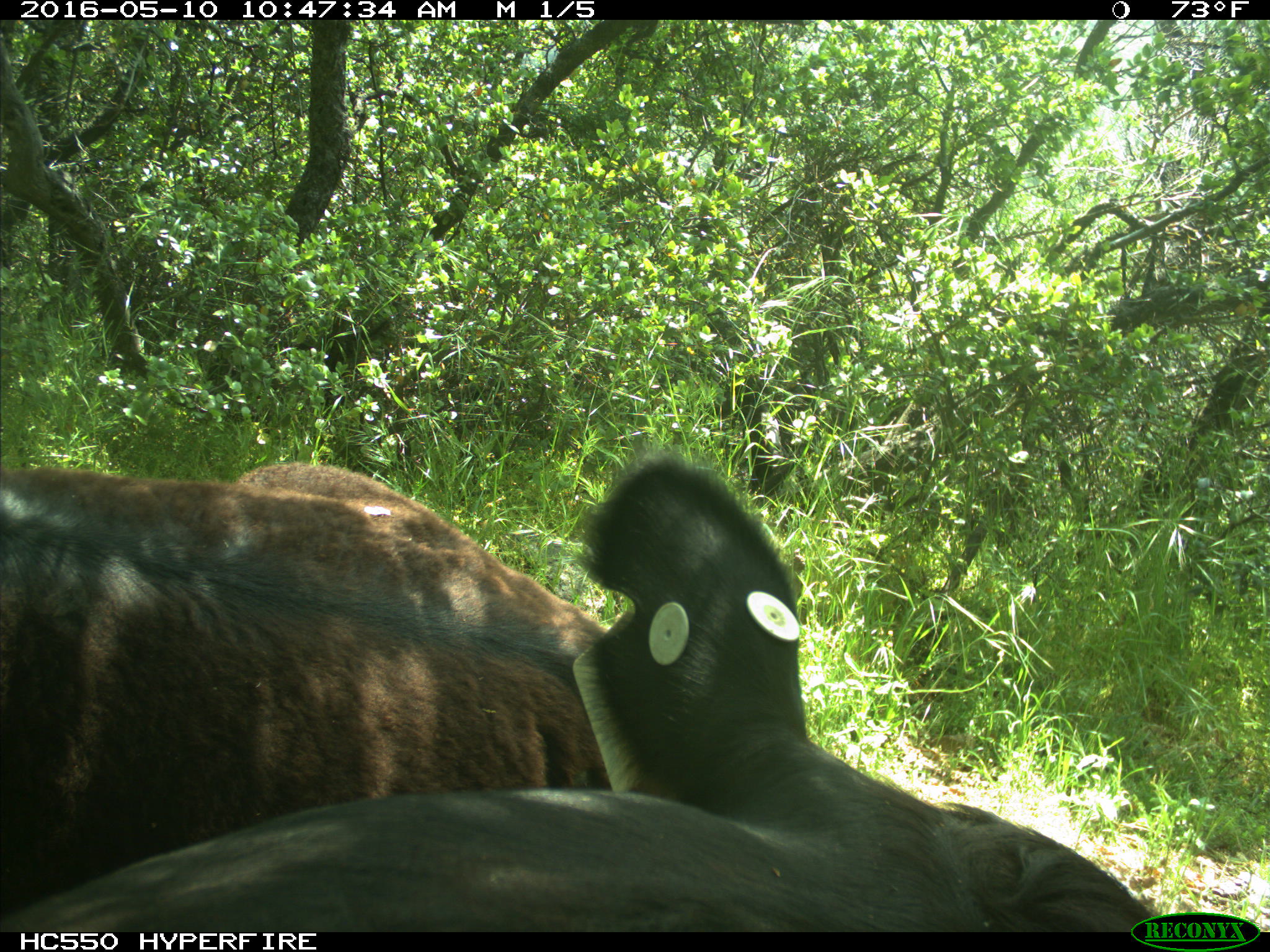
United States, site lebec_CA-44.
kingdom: Animalia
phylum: Chordata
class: Mammalia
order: Artiodactyla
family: Bovidae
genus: Bos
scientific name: Bos taurus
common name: domestic cow